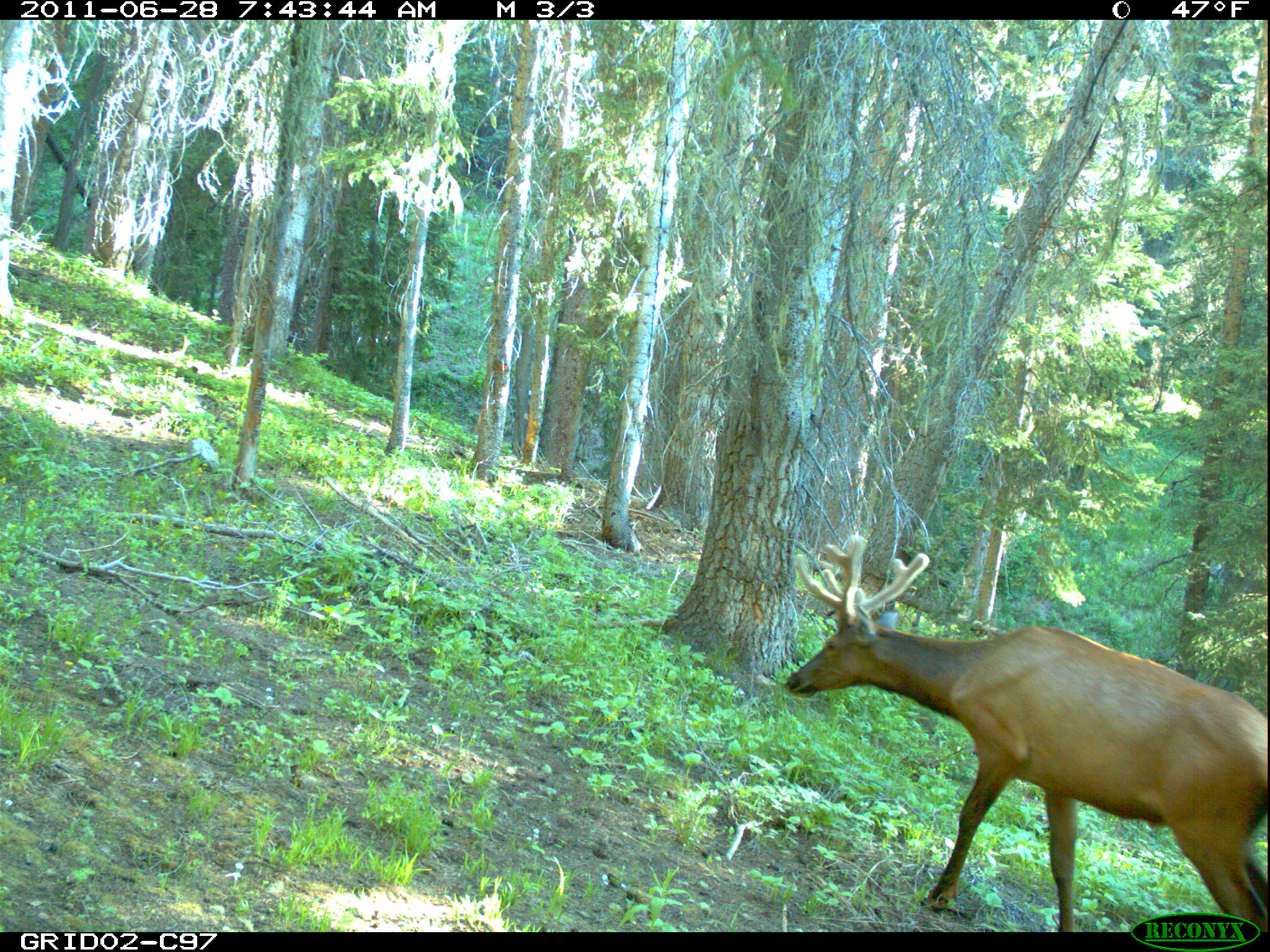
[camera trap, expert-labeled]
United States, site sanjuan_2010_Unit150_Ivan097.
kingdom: Animalia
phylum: Chordata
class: Mammalia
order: Artiodactyla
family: Cervidae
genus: Cervus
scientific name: Cervus elaphus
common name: red deer